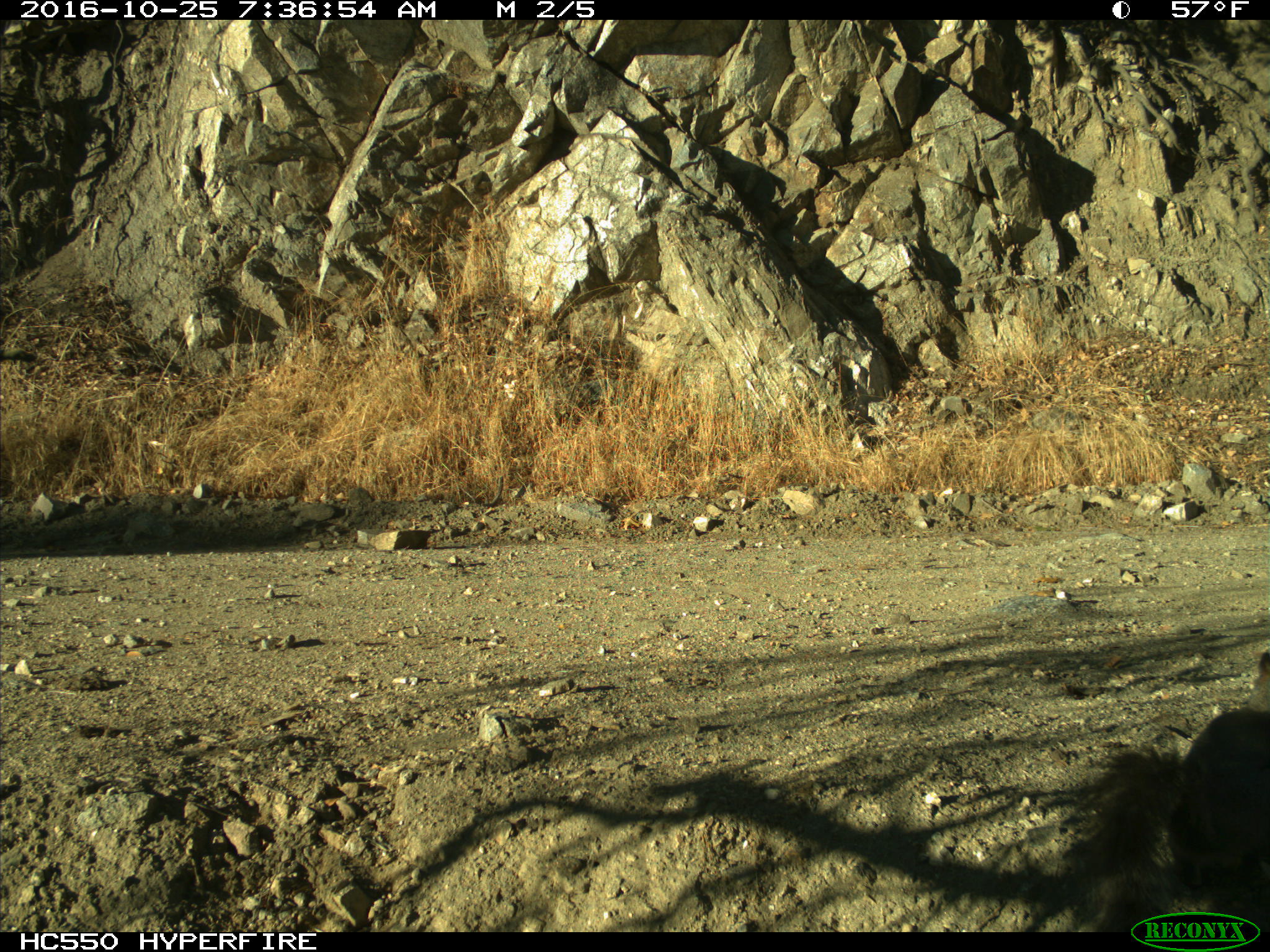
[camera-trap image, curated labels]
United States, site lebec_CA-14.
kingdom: Animalia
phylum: Chordata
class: Mammalia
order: Rodentia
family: Sciuridae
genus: Sciurus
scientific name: Sciurus carolinensis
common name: eastern gray squirrel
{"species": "Sciurus carolinensis (eastern gray squirrel)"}